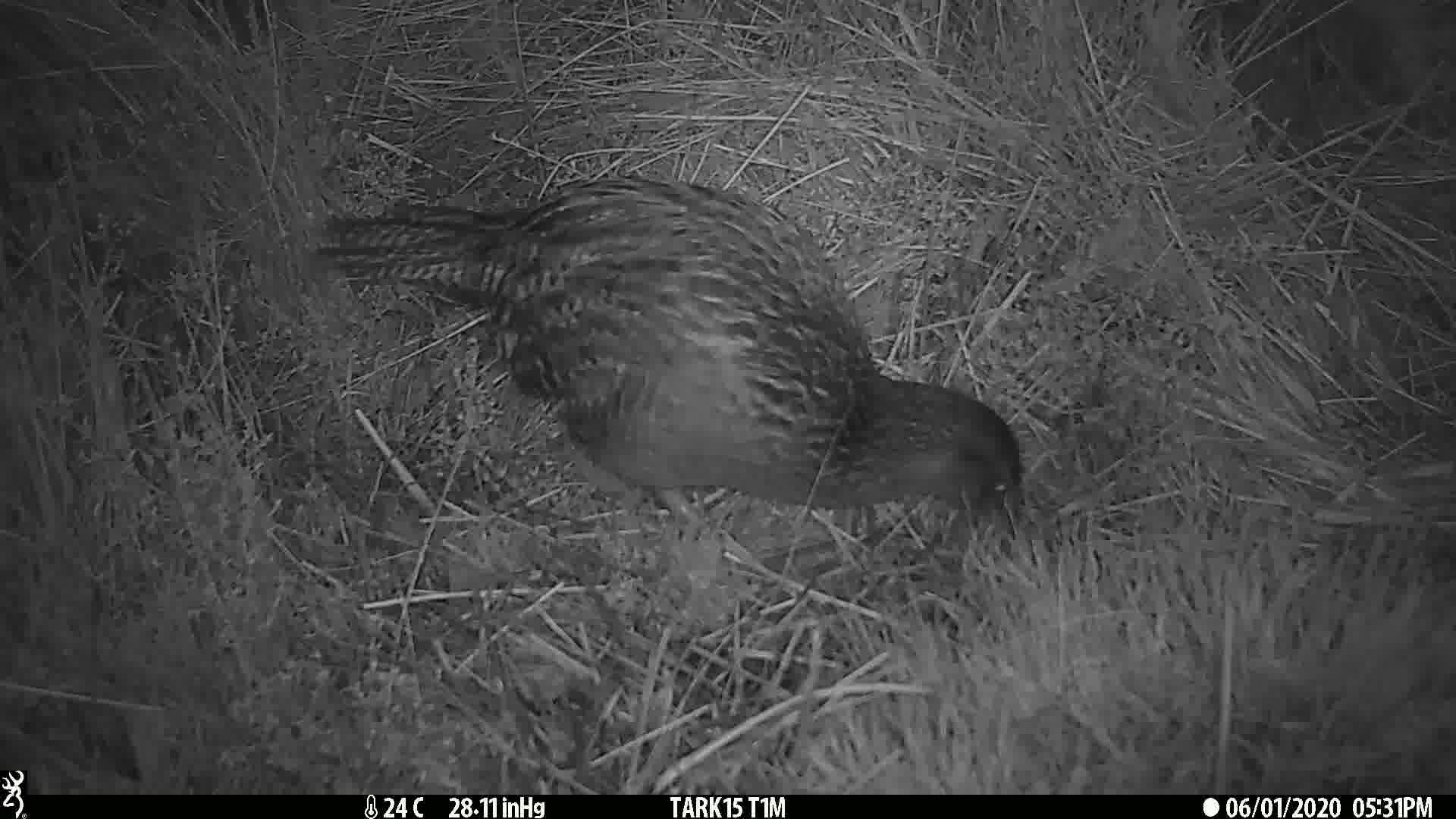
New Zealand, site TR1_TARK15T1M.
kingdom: Animalia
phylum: Chordata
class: Aves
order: Gruiformes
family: Rallidae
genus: Gallirallus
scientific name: Gallirallus australis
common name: weka